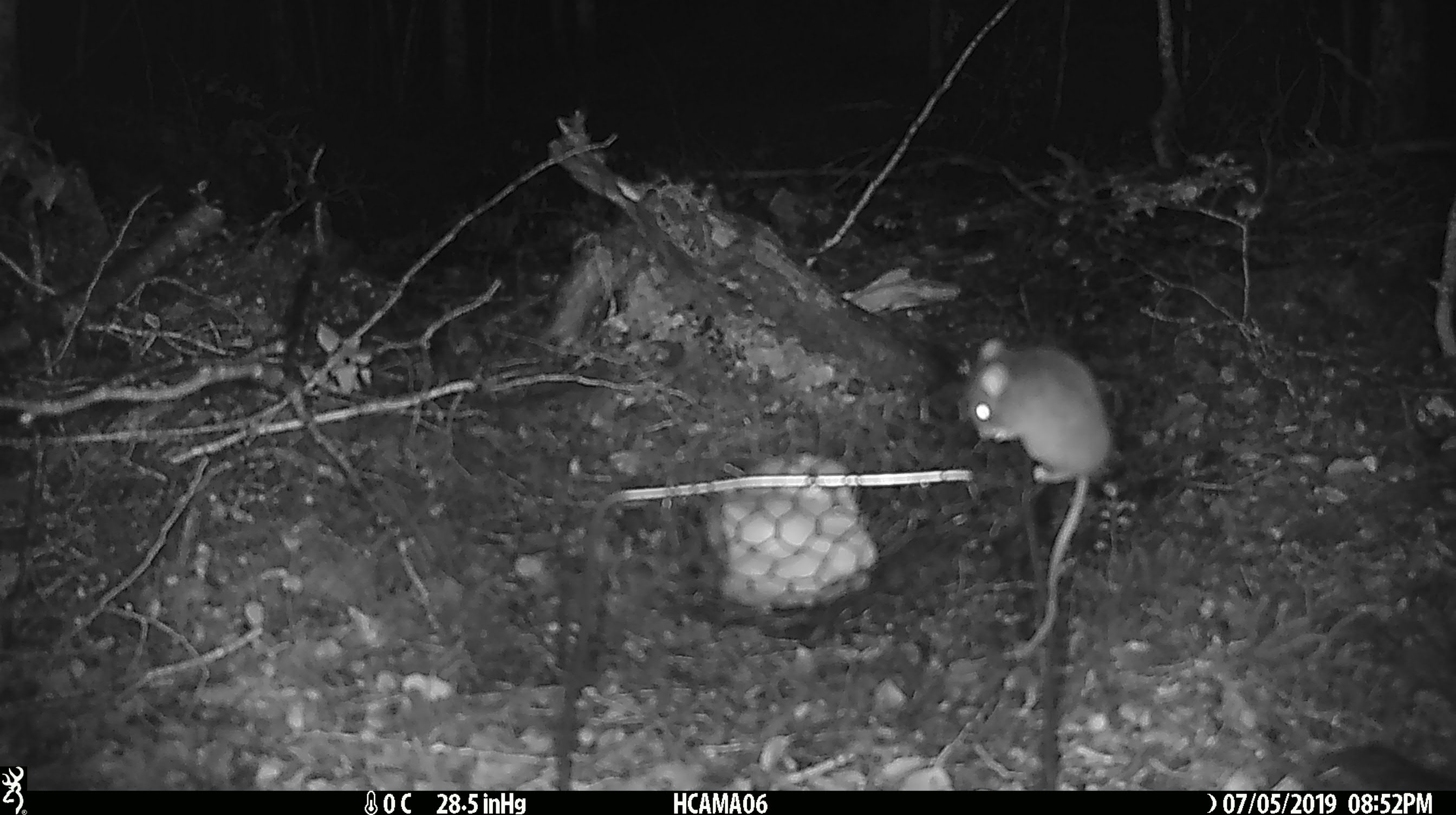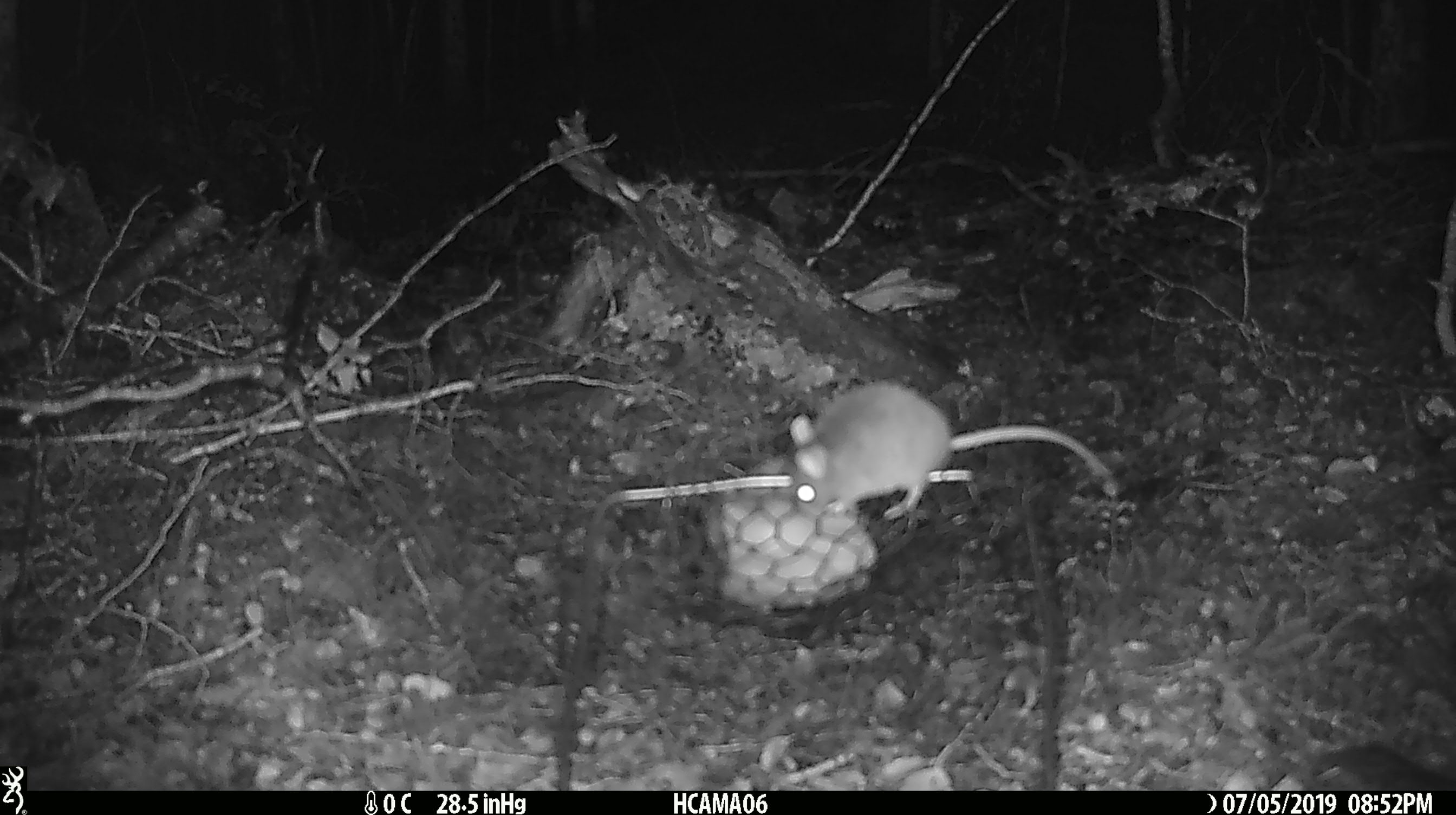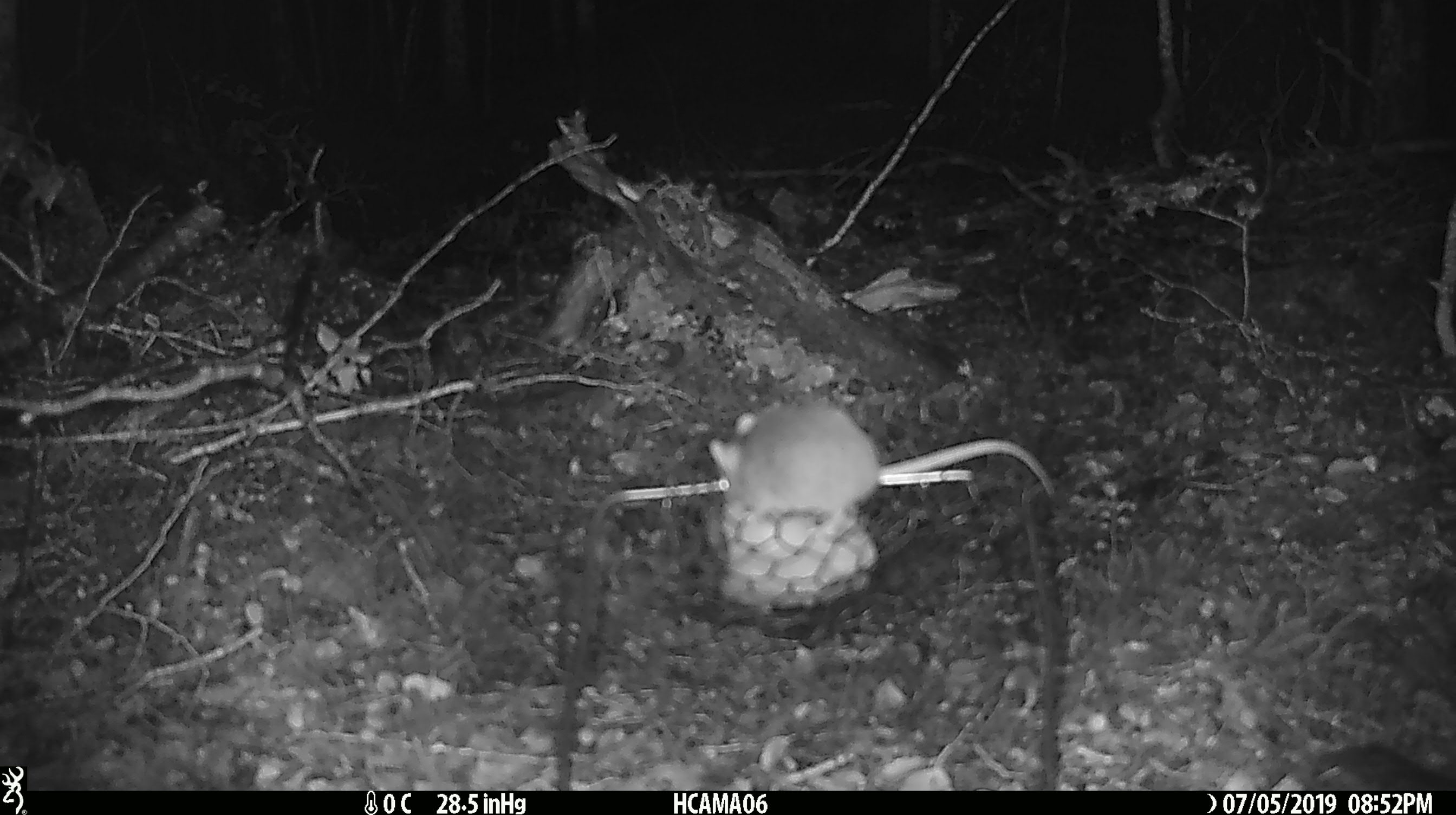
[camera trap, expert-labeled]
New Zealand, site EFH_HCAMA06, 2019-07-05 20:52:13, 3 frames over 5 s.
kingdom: Animalia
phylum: Chordata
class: Mammalia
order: Rodentia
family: Muridae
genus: Mus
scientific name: Mus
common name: mouse